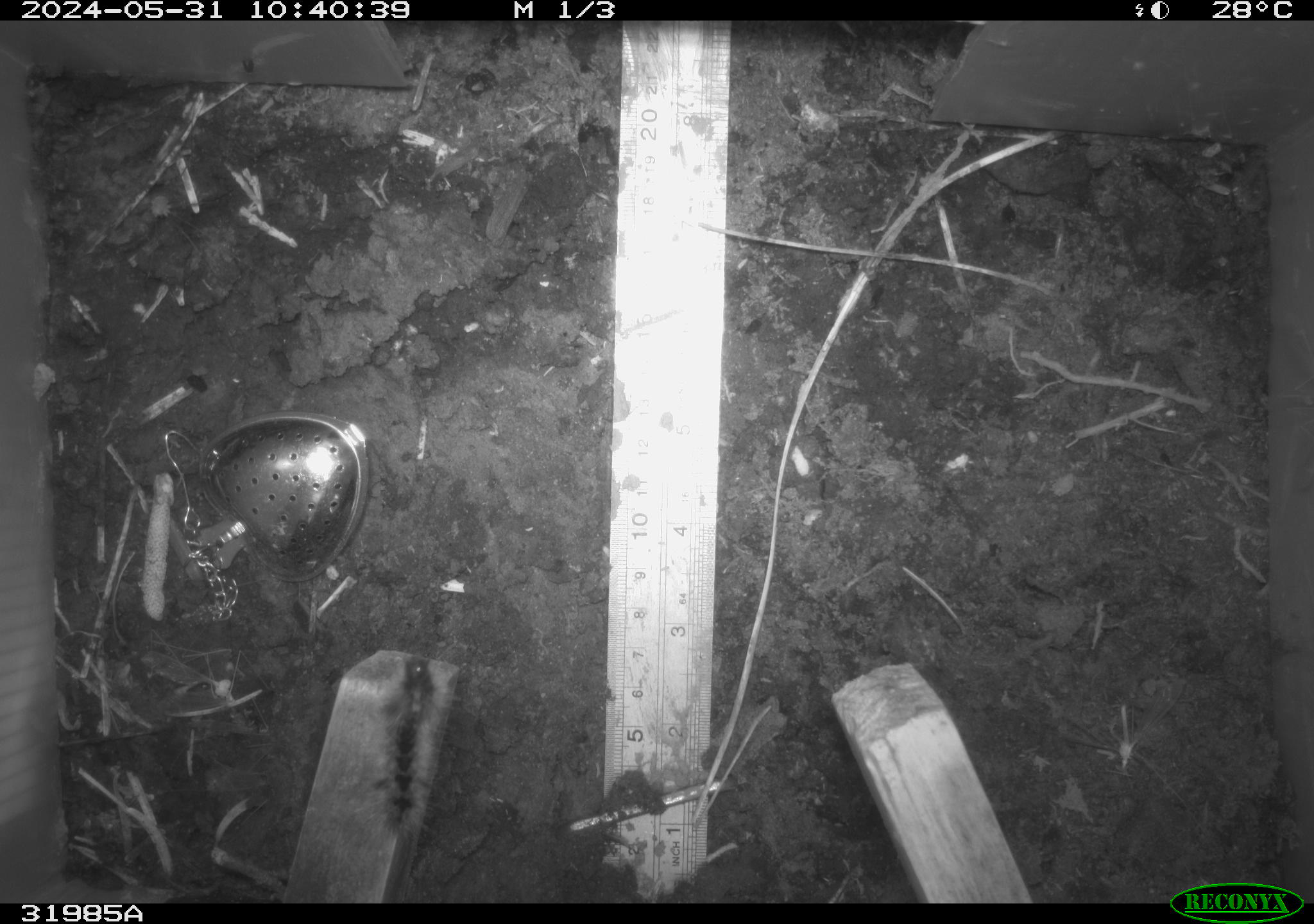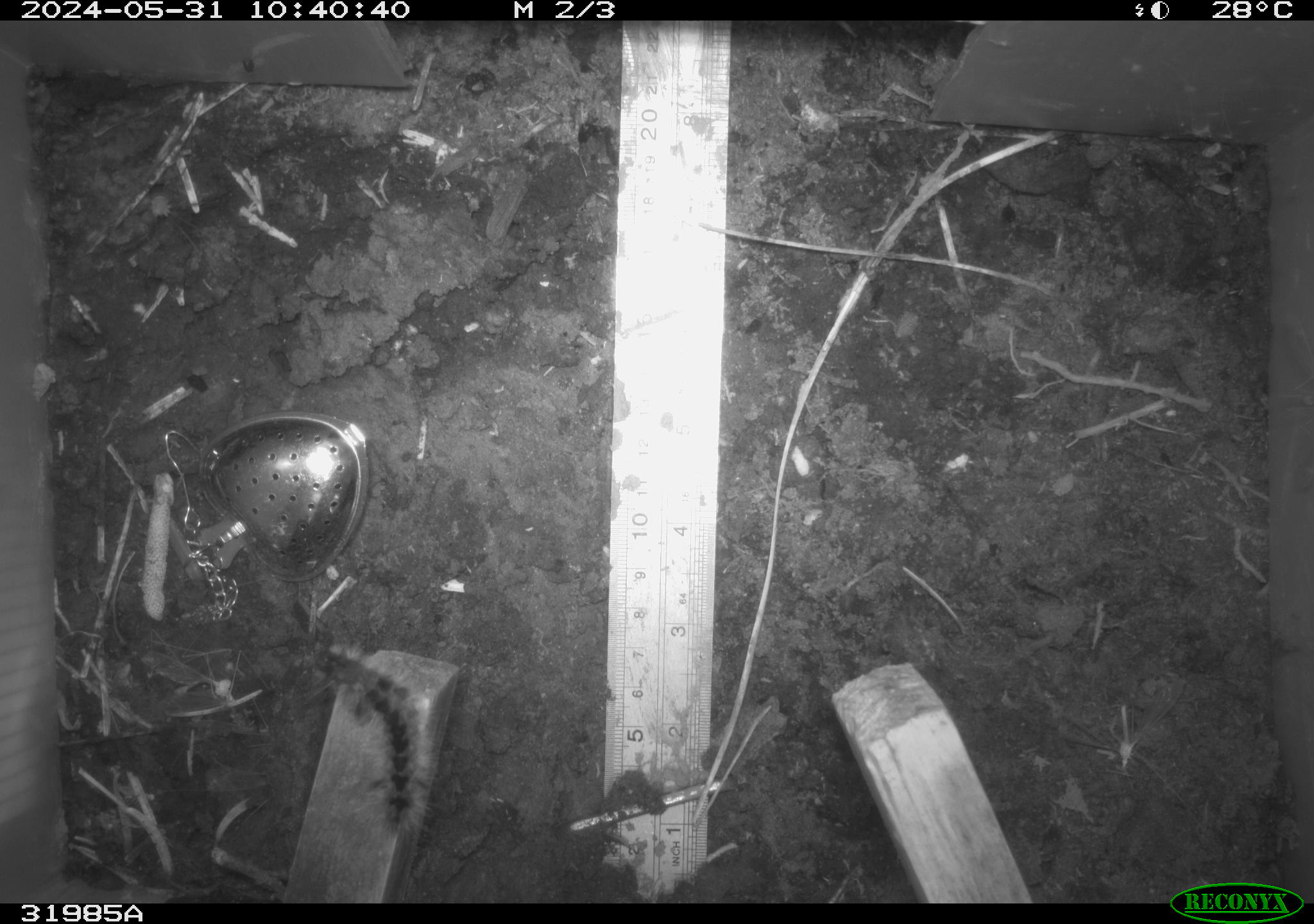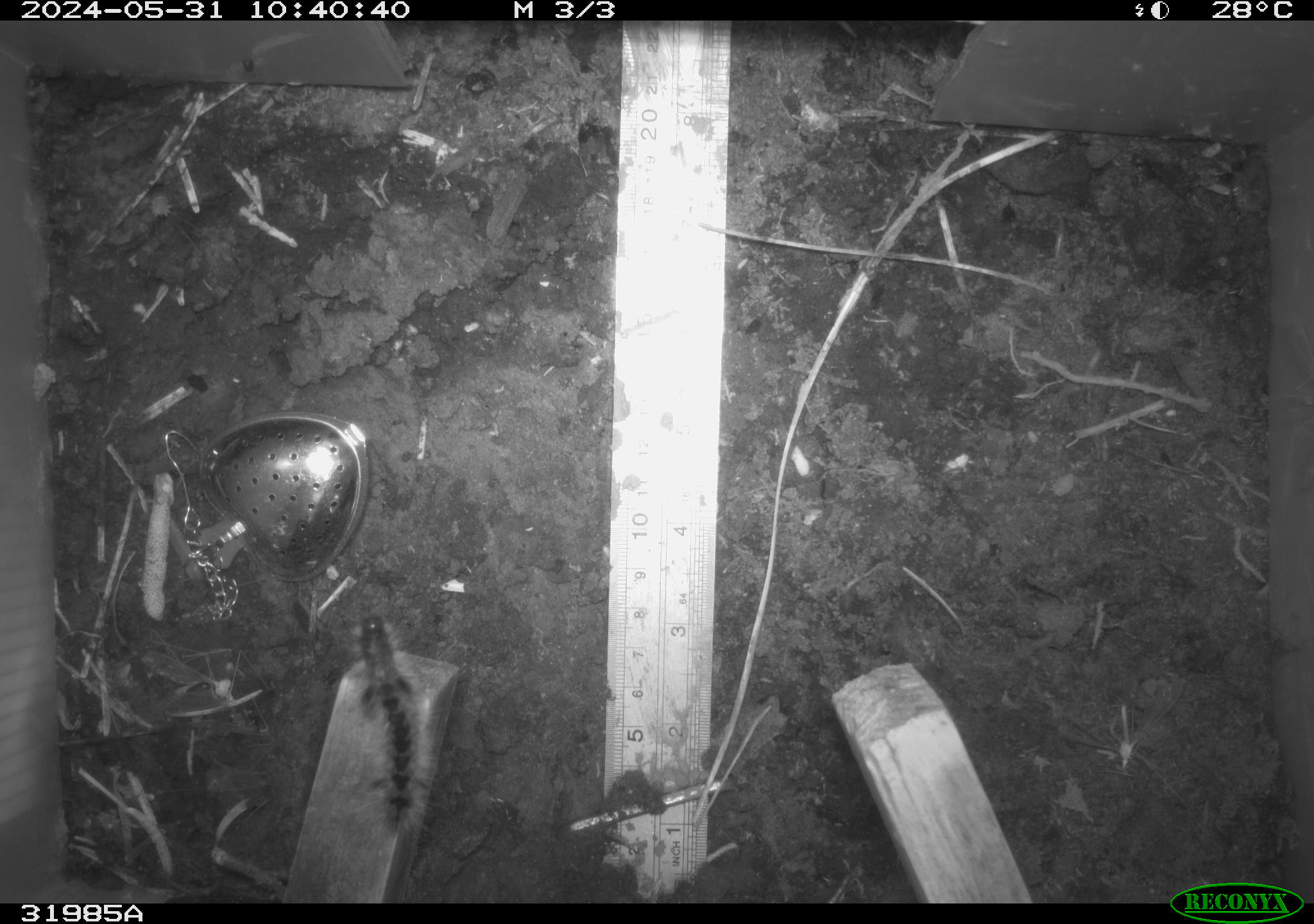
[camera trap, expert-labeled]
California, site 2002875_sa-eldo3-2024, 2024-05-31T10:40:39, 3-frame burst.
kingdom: Animalia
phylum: Arthropoda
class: Insecta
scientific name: Insecta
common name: insect